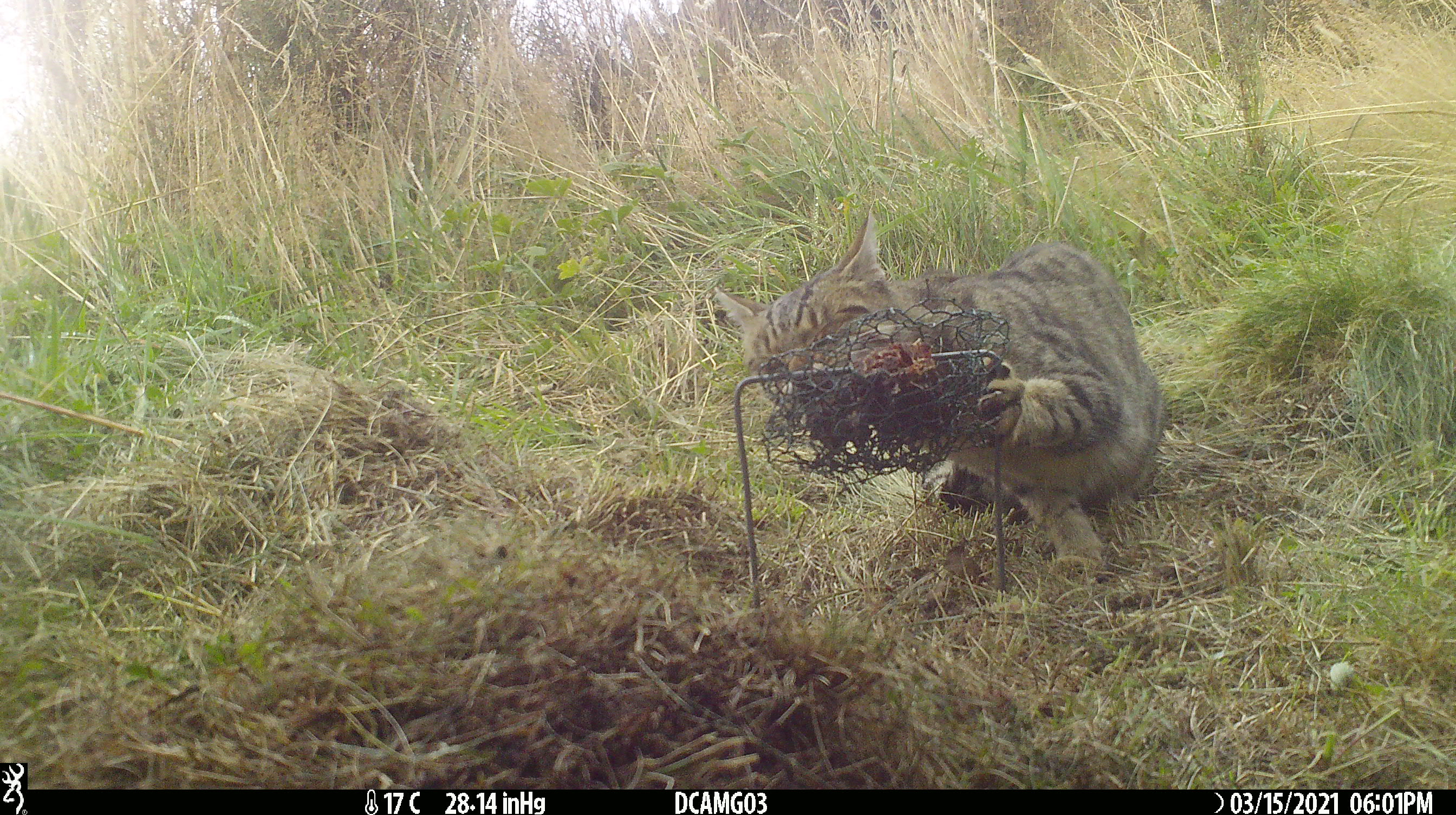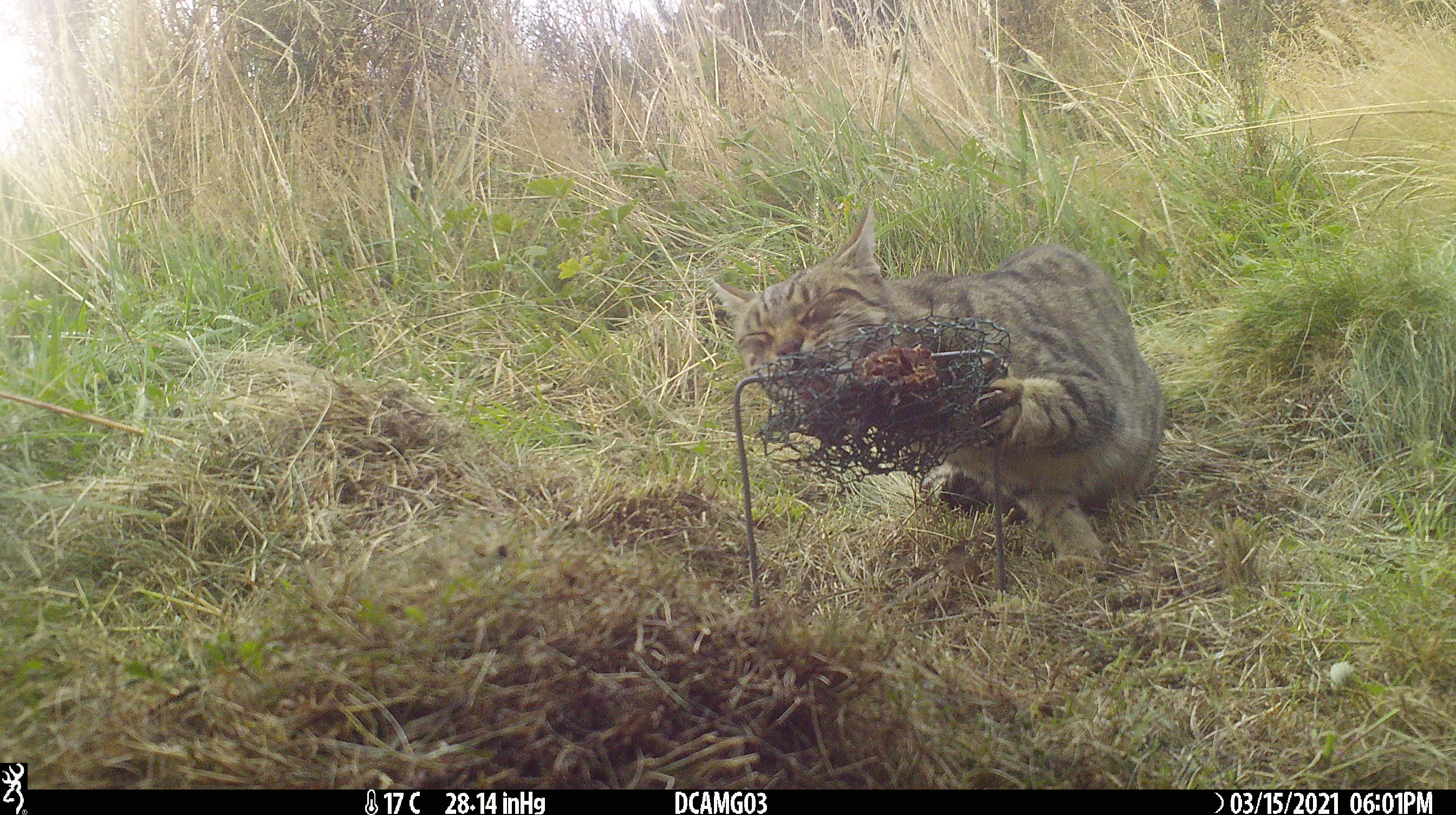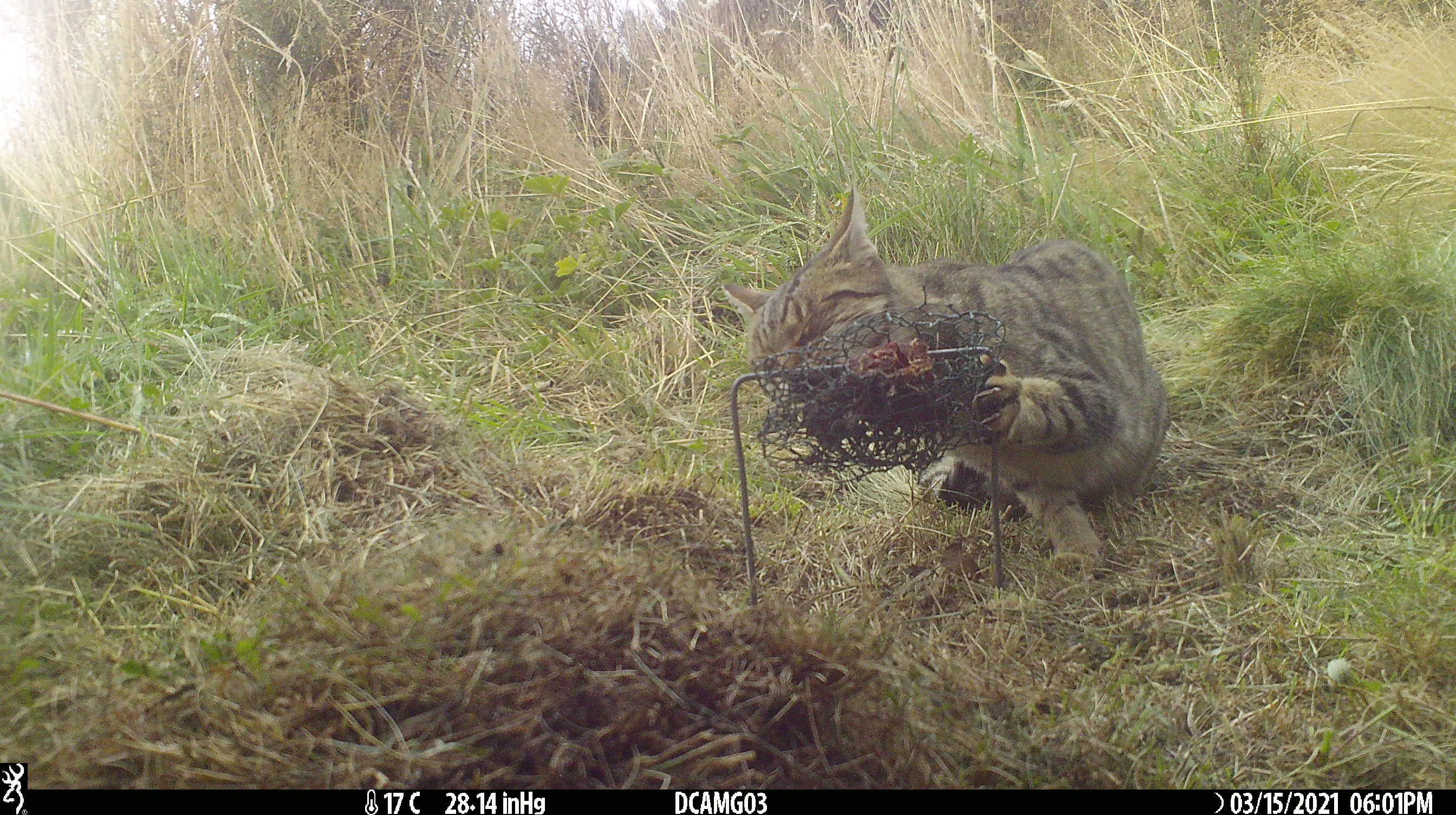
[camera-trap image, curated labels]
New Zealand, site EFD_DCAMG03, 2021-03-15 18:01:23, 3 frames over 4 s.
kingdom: Animalia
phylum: Chordata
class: Mammalia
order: Carnivora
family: Felidae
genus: Felis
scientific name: Felis catus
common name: domestic cat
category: cat